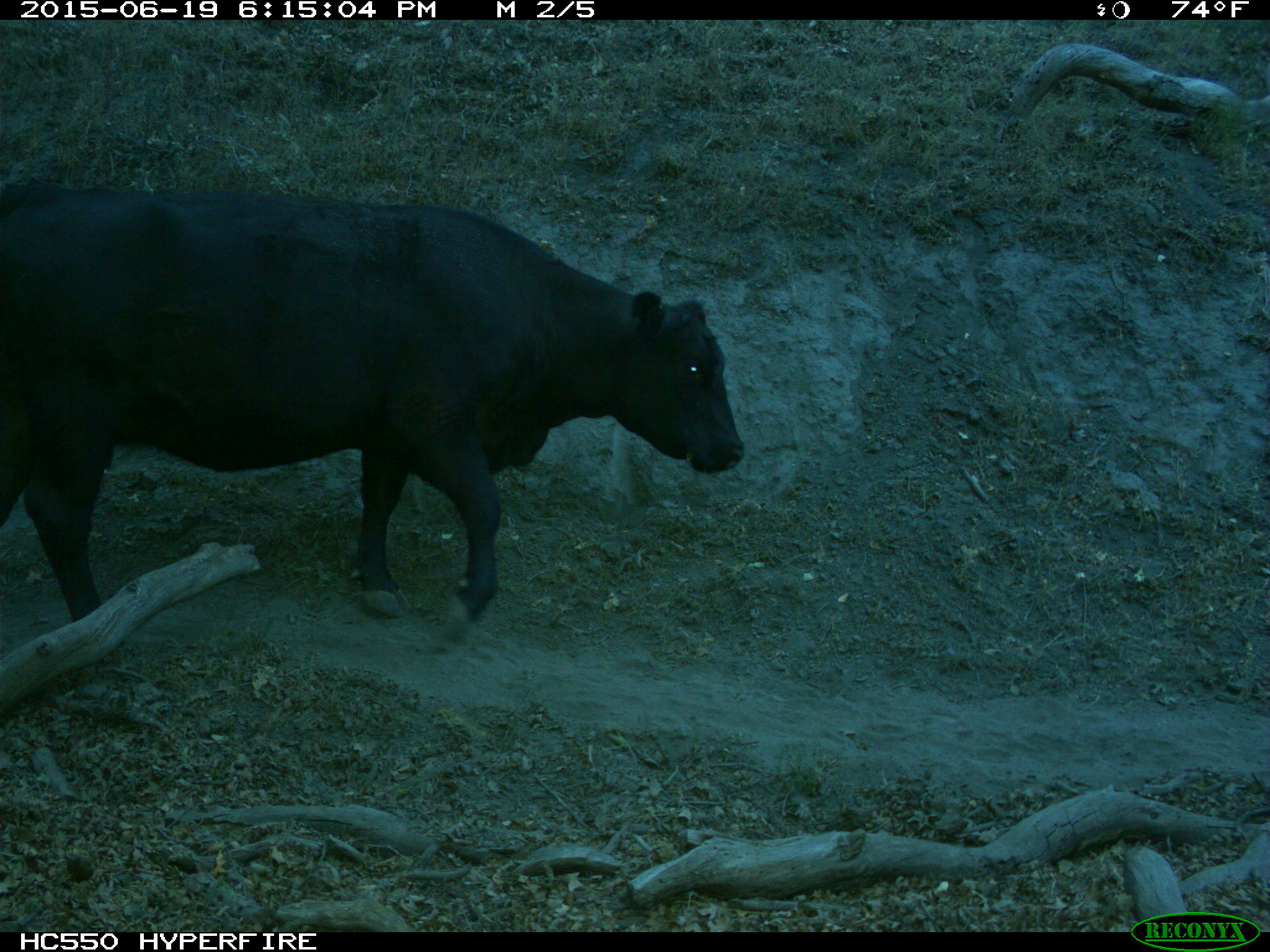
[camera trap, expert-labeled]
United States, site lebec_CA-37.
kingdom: Animalia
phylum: Chordata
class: Mammalia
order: Artiodactyla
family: Bovidae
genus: Bos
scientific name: Bos taurus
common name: domestic cow